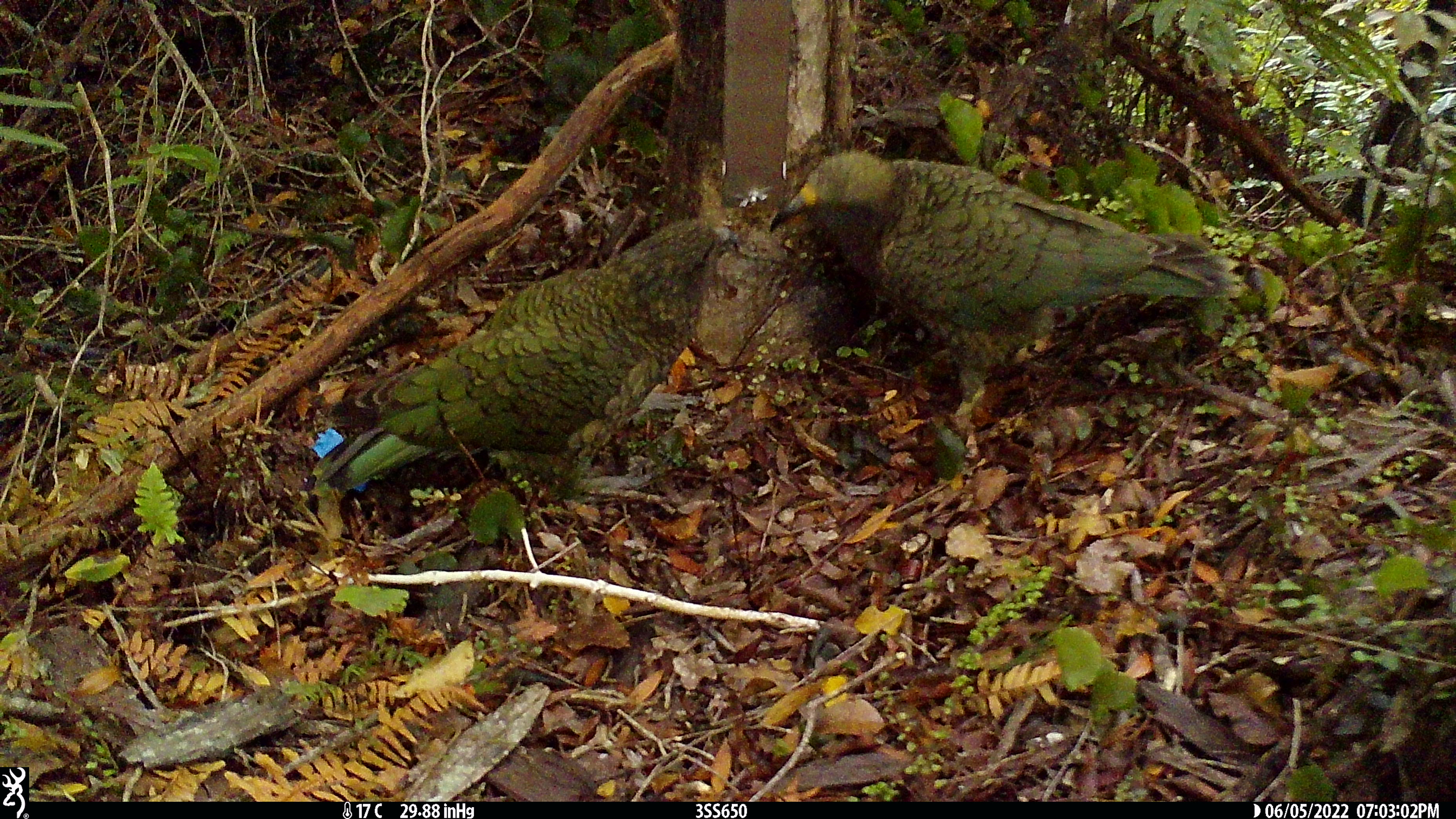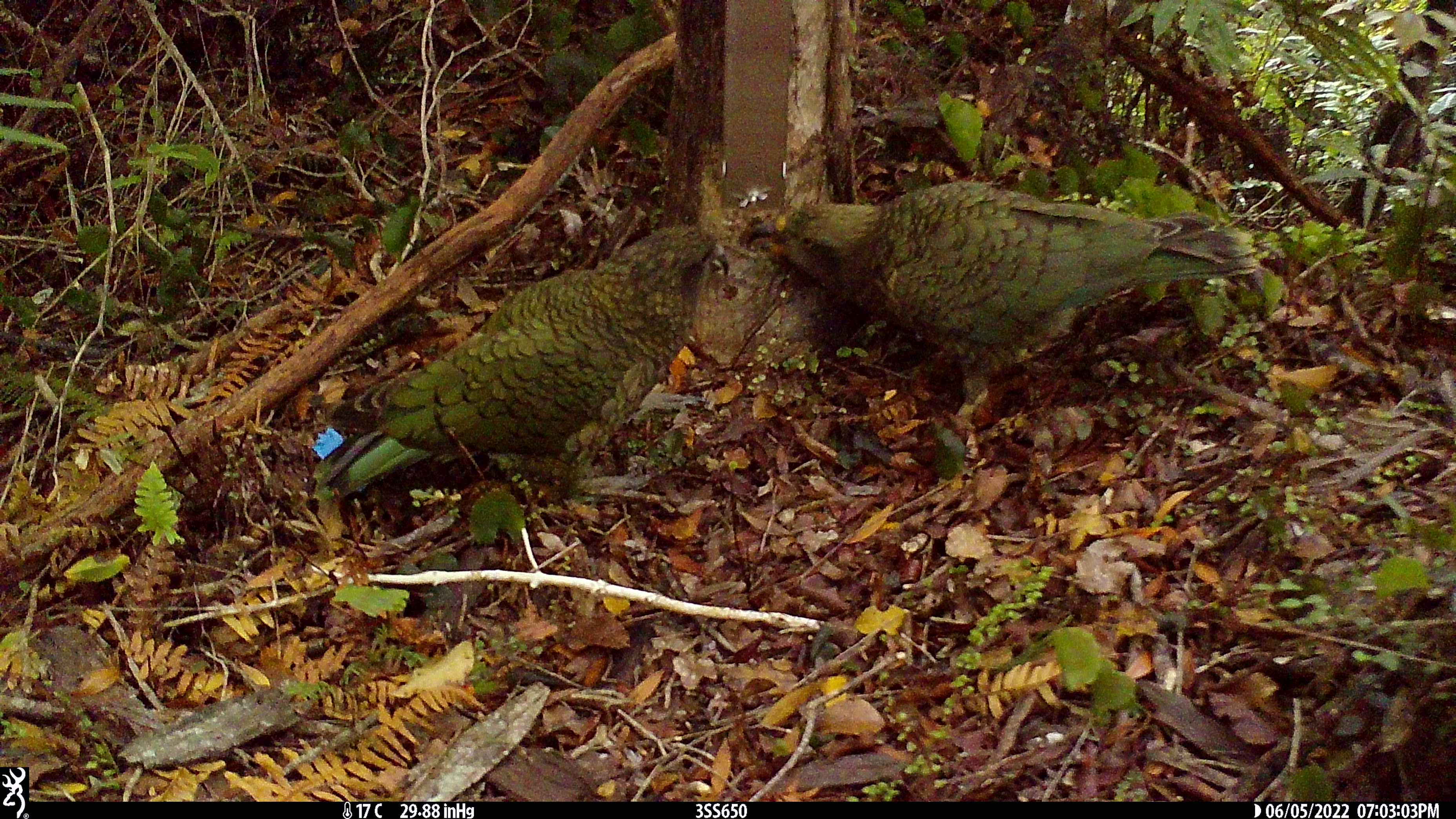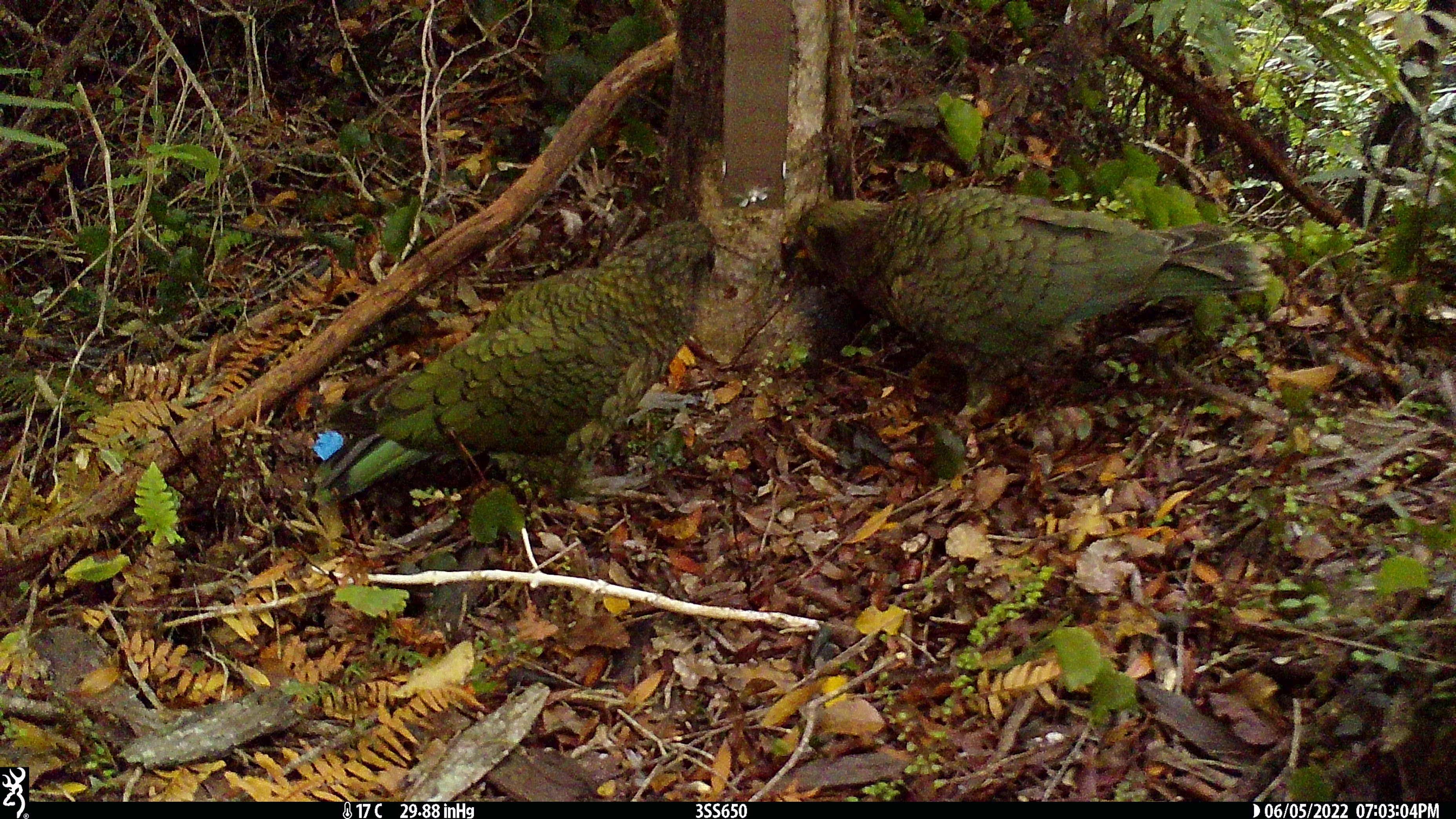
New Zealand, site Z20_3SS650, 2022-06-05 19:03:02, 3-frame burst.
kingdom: Animalia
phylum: Chordata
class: Aves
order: Psittaciformes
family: Strigopidae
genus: Nestor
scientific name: Nestor notabilis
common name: kea